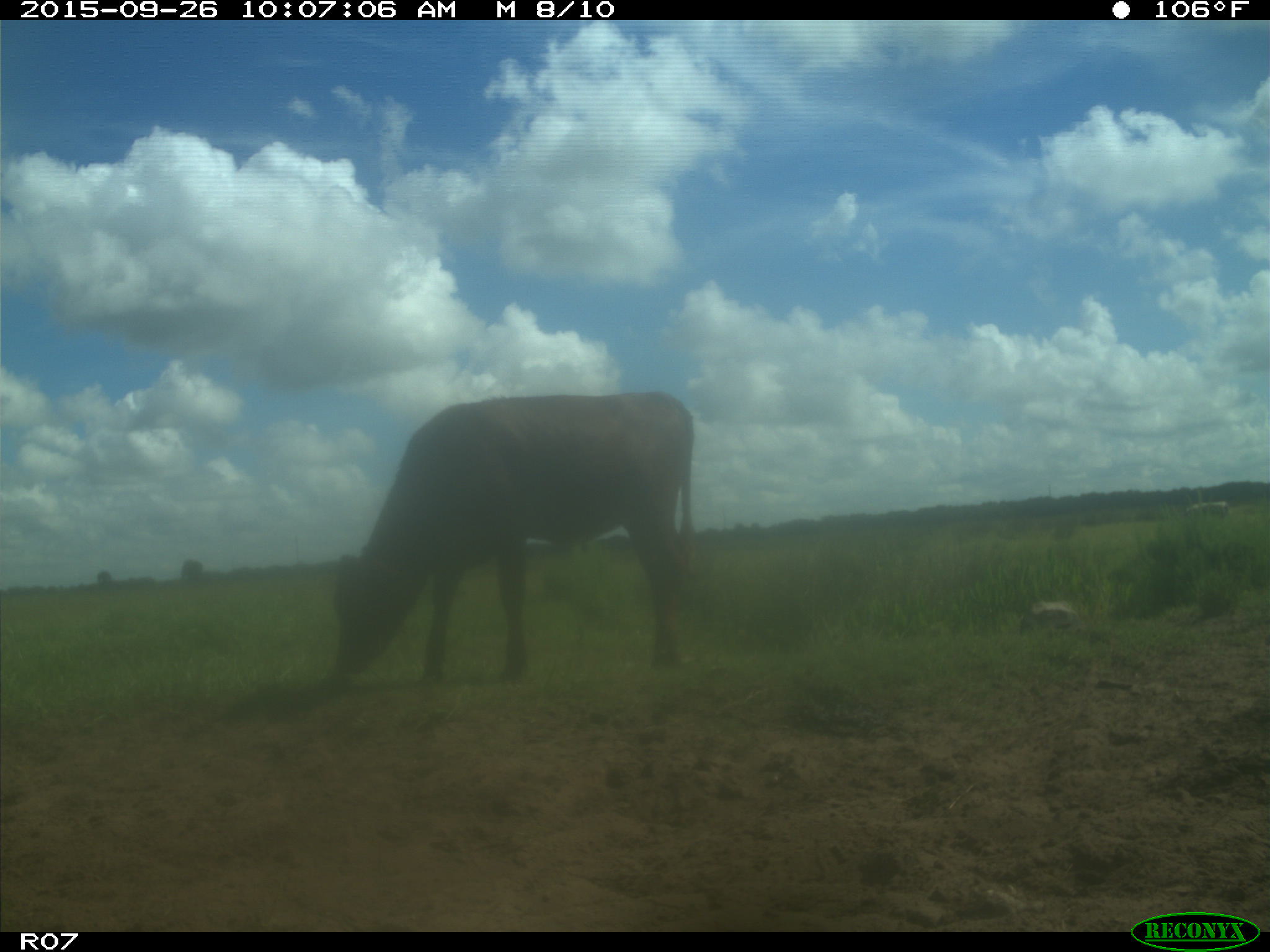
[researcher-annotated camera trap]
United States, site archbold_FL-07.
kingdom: Animalia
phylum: Chordata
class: Mammalia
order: Artiodactyla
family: Bovidae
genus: Bos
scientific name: Bos taurus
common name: domestic cow